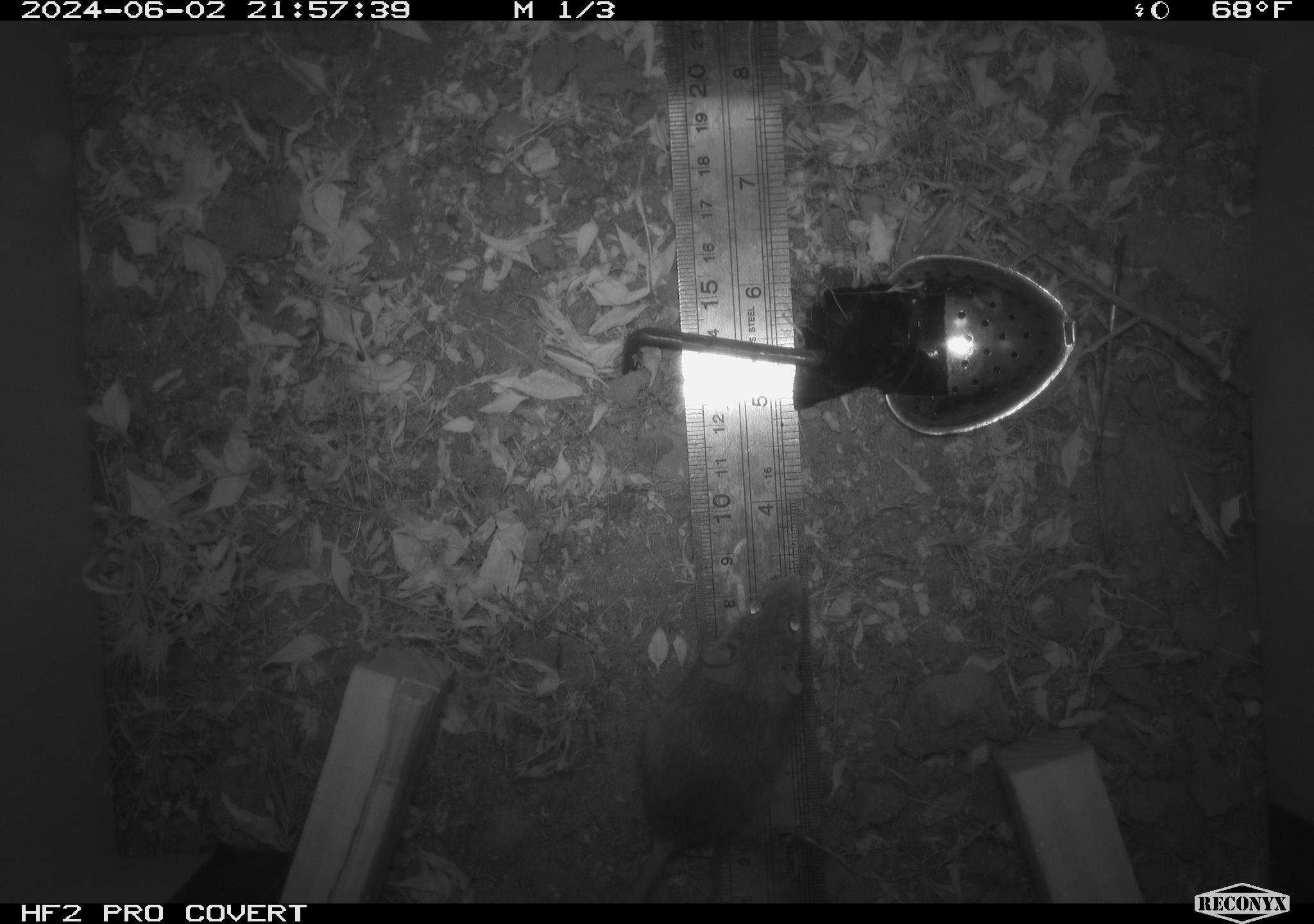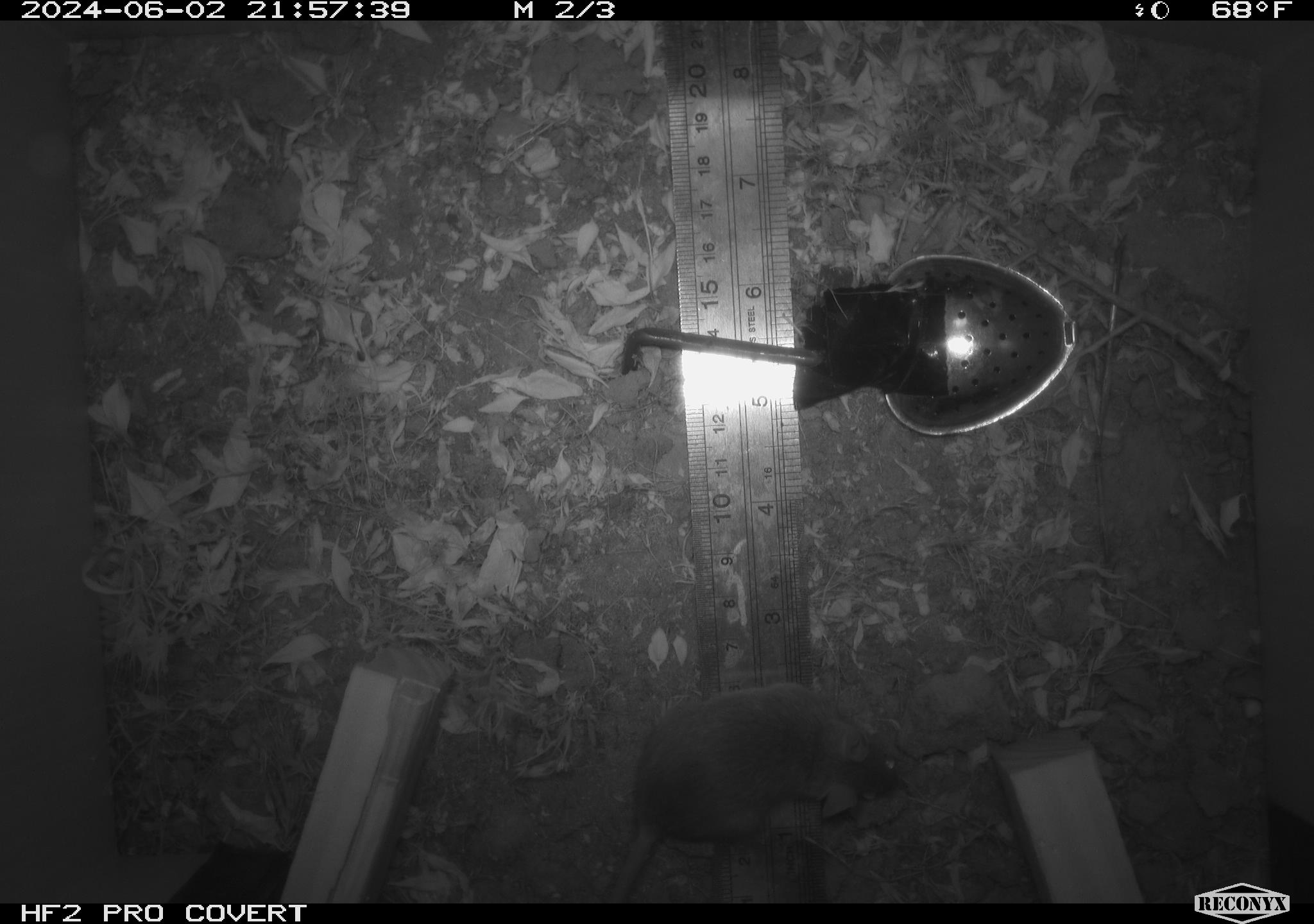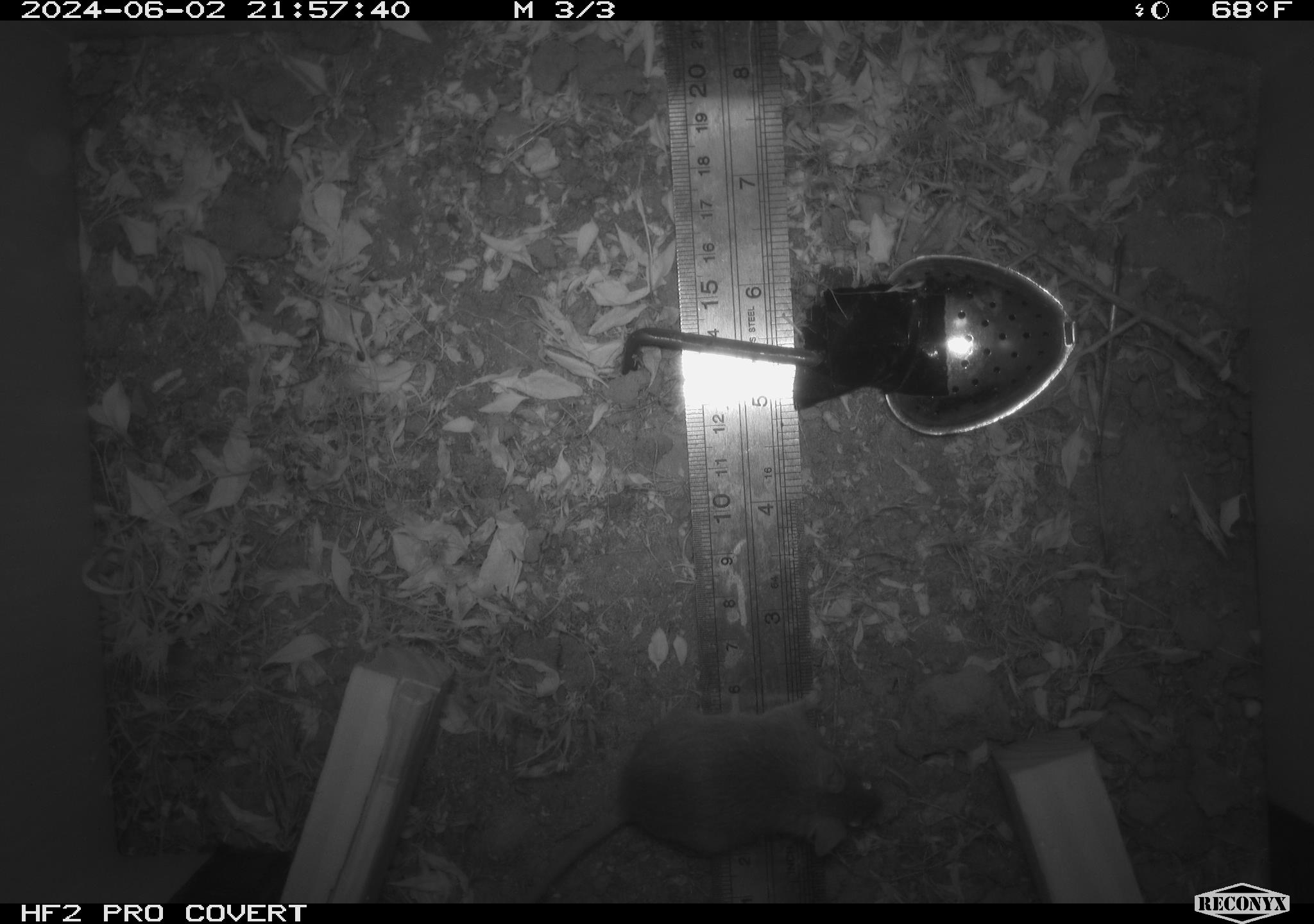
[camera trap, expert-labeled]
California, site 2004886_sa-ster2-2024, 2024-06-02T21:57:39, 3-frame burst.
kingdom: Animalia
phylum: Chordata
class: Mammalia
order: Rodentia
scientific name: Rodentia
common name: mouse species